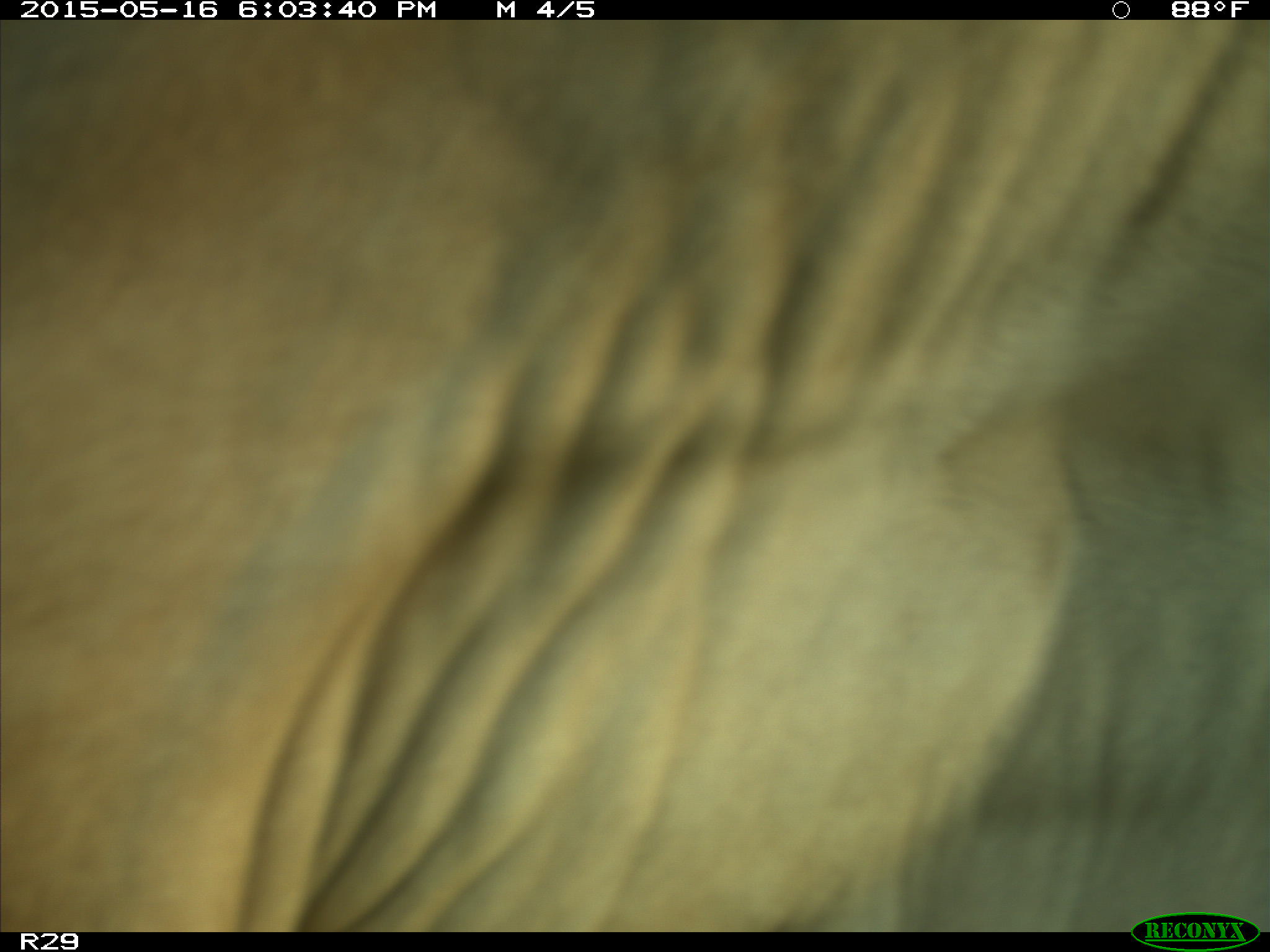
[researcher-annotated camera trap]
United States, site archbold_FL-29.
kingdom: Animalia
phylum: Chordata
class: Mammalia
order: Artiodactyla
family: Bovidae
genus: Bos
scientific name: Bos taurus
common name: domestic cow